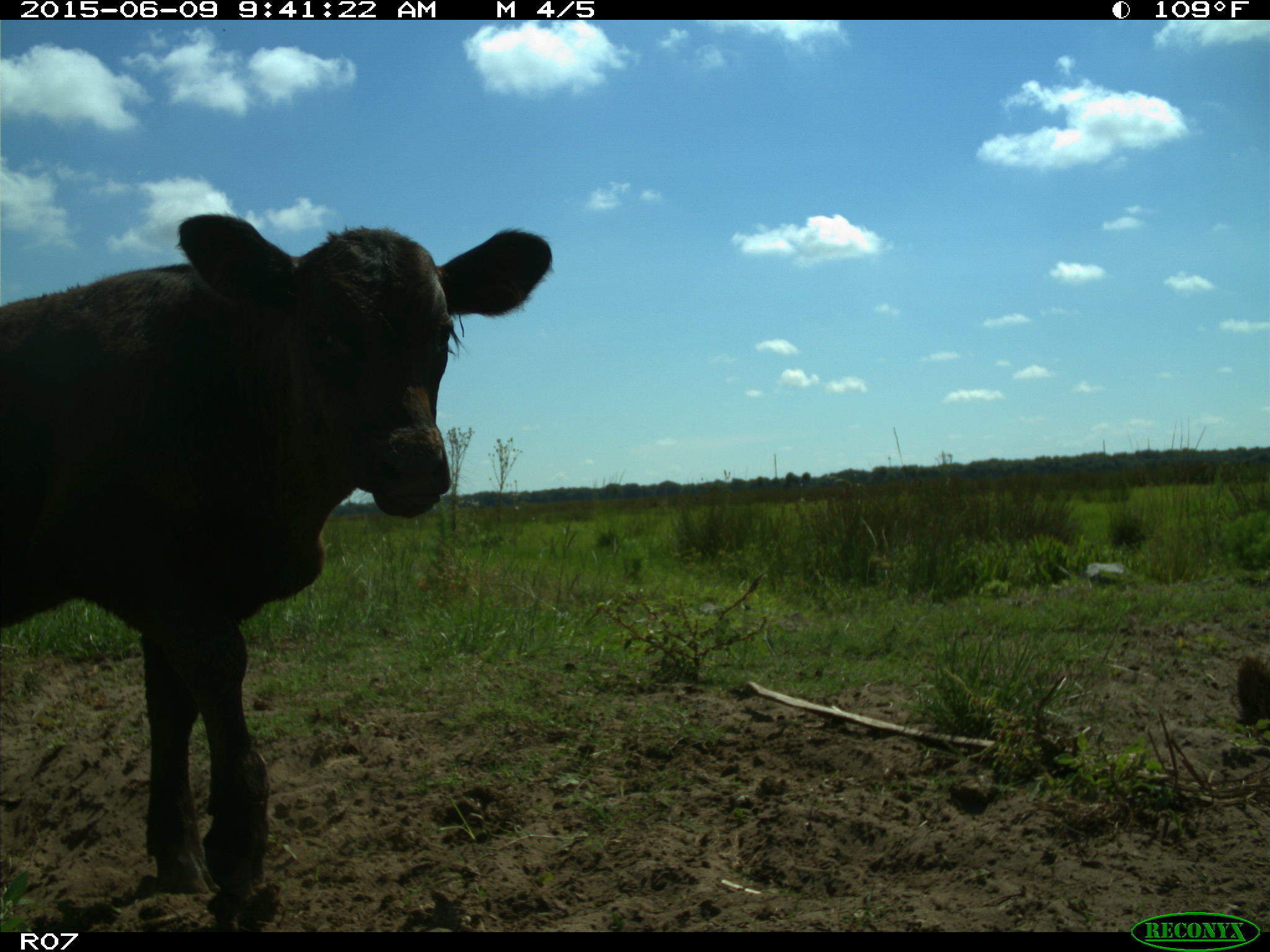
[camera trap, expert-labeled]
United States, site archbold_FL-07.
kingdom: Animalia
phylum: Chordata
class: Mammalia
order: Artiodactyla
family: Bovidae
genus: Bos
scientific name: Bos taurus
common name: domestic cow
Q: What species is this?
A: Bos taurus (domestic cow).